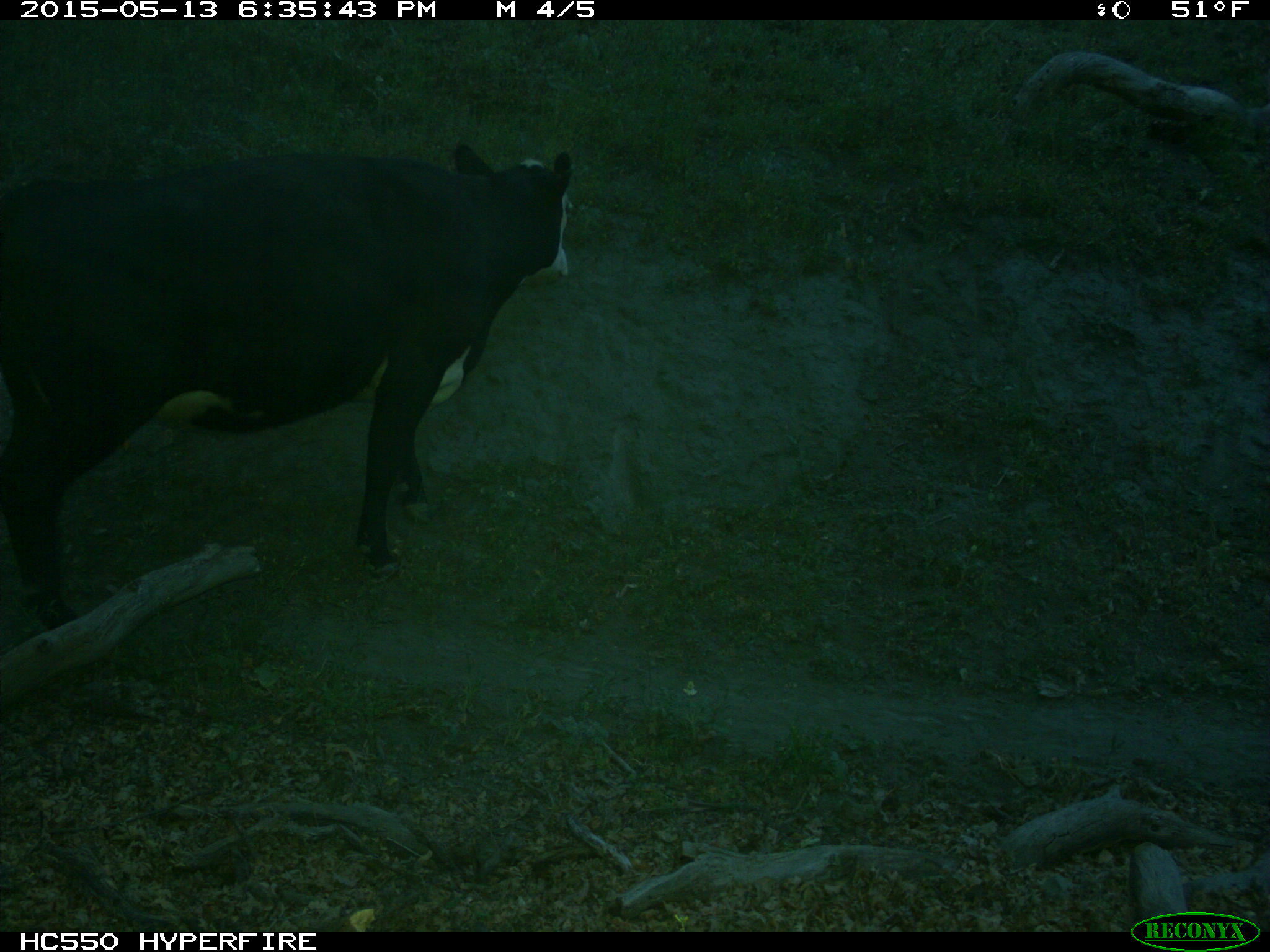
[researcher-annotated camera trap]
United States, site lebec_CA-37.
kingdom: Animalia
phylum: Chordata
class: Mammalia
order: Artiodactyla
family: Bovidae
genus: Bos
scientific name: Bos taurus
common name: domestic cow